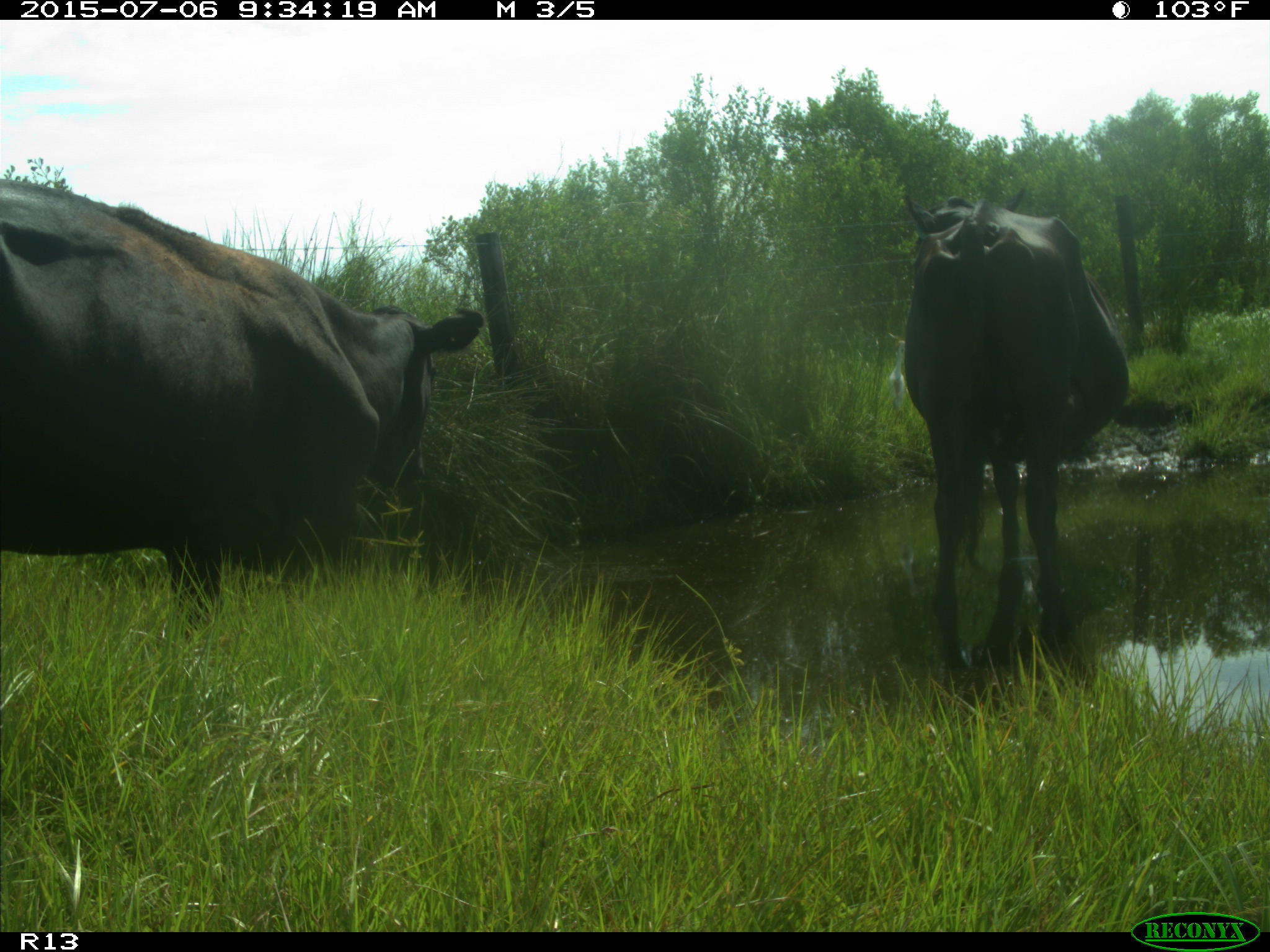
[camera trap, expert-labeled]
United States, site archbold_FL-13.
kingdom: Animalia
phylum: Chordata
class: Mammalia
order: Artiodactyla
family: Bovidae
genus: Bos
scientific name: Bos taurus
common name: domestic cow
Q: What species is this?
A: Bos taurus (domestic cow).